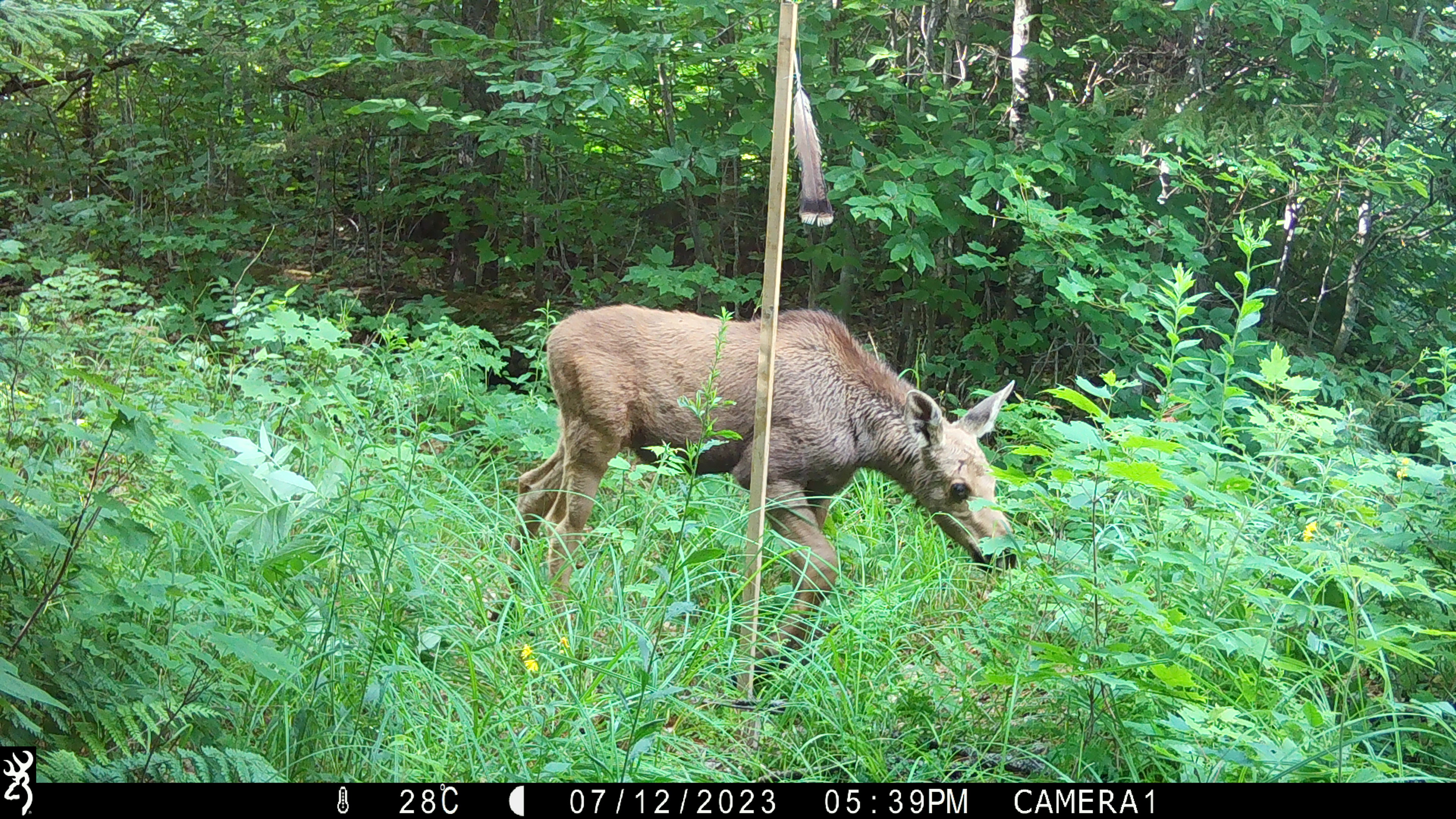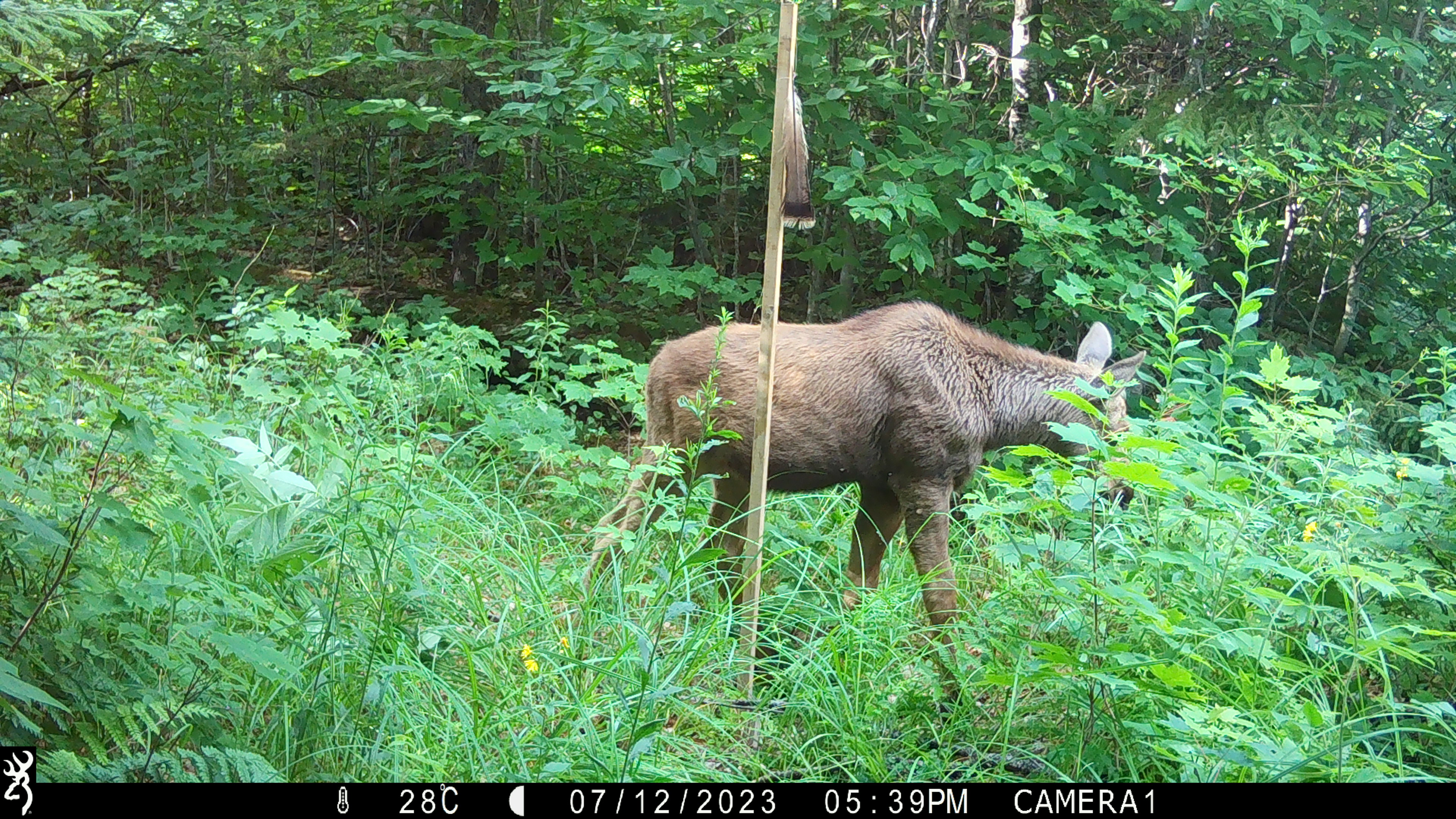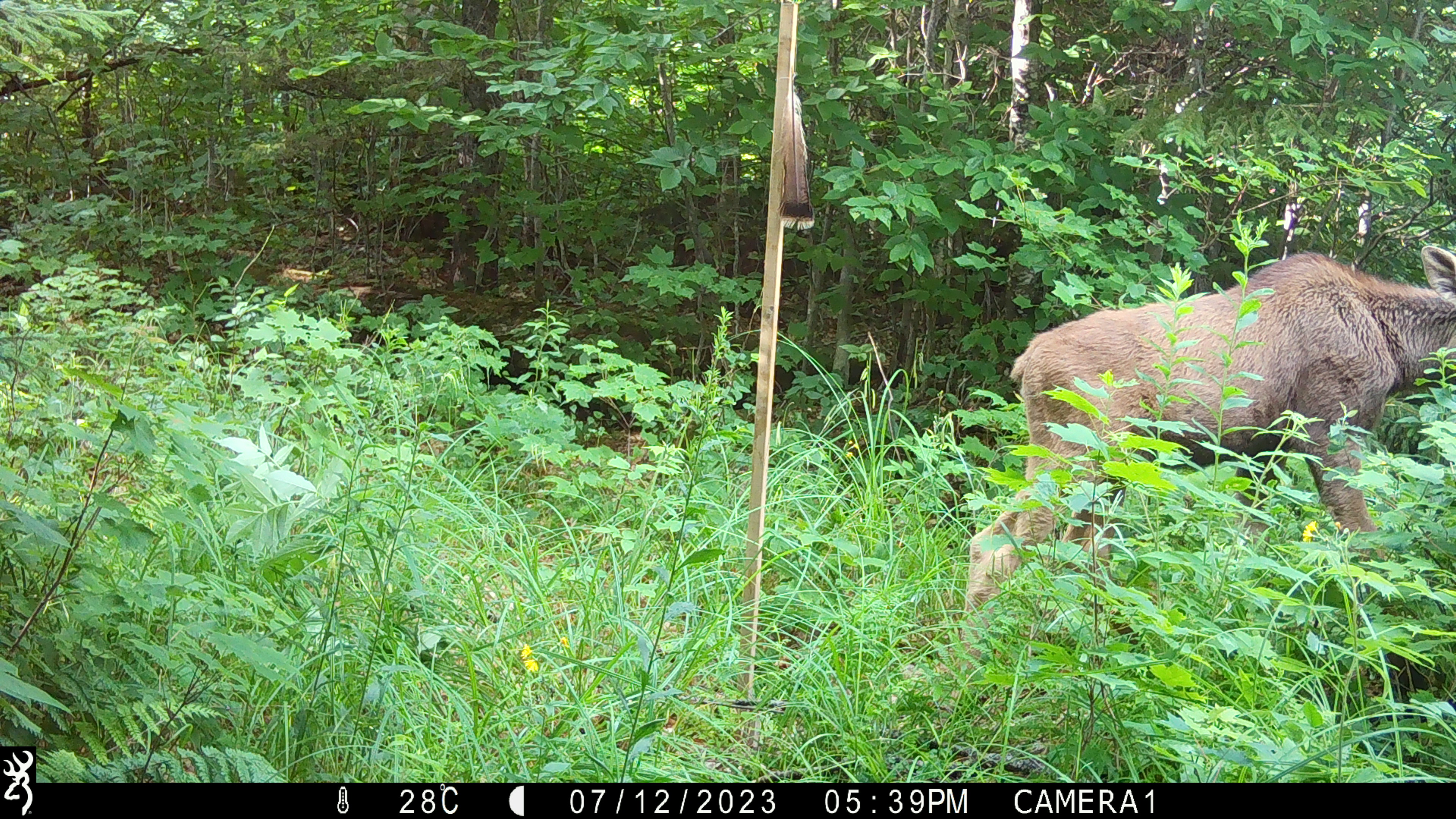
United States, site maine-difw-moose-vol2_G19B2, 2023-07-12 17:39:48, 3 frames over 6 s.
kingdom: Animalia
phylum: Chordata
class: Mammalia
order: Artiodactyla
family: Cervidae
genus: Alces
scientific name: Alces alces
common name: moose